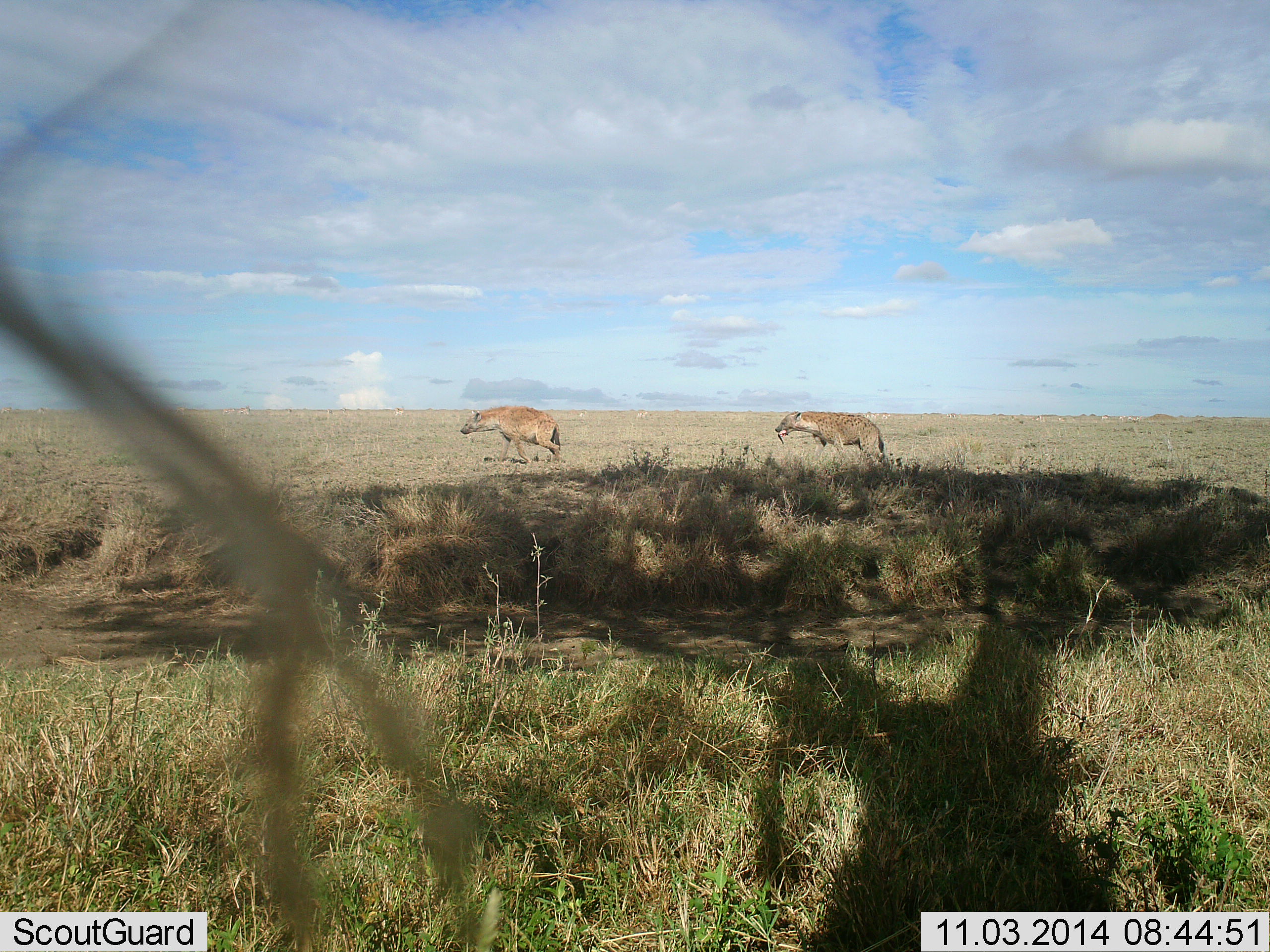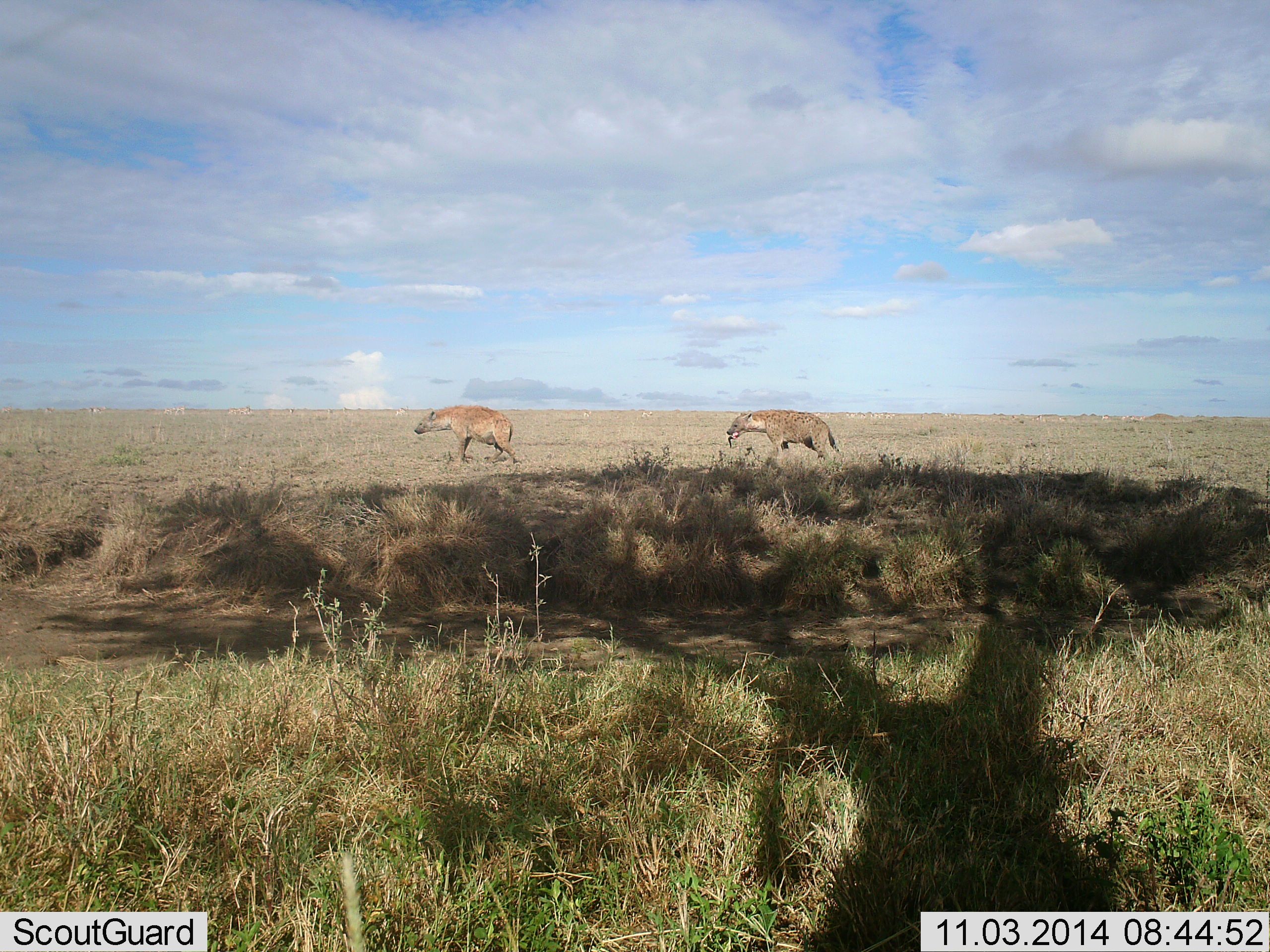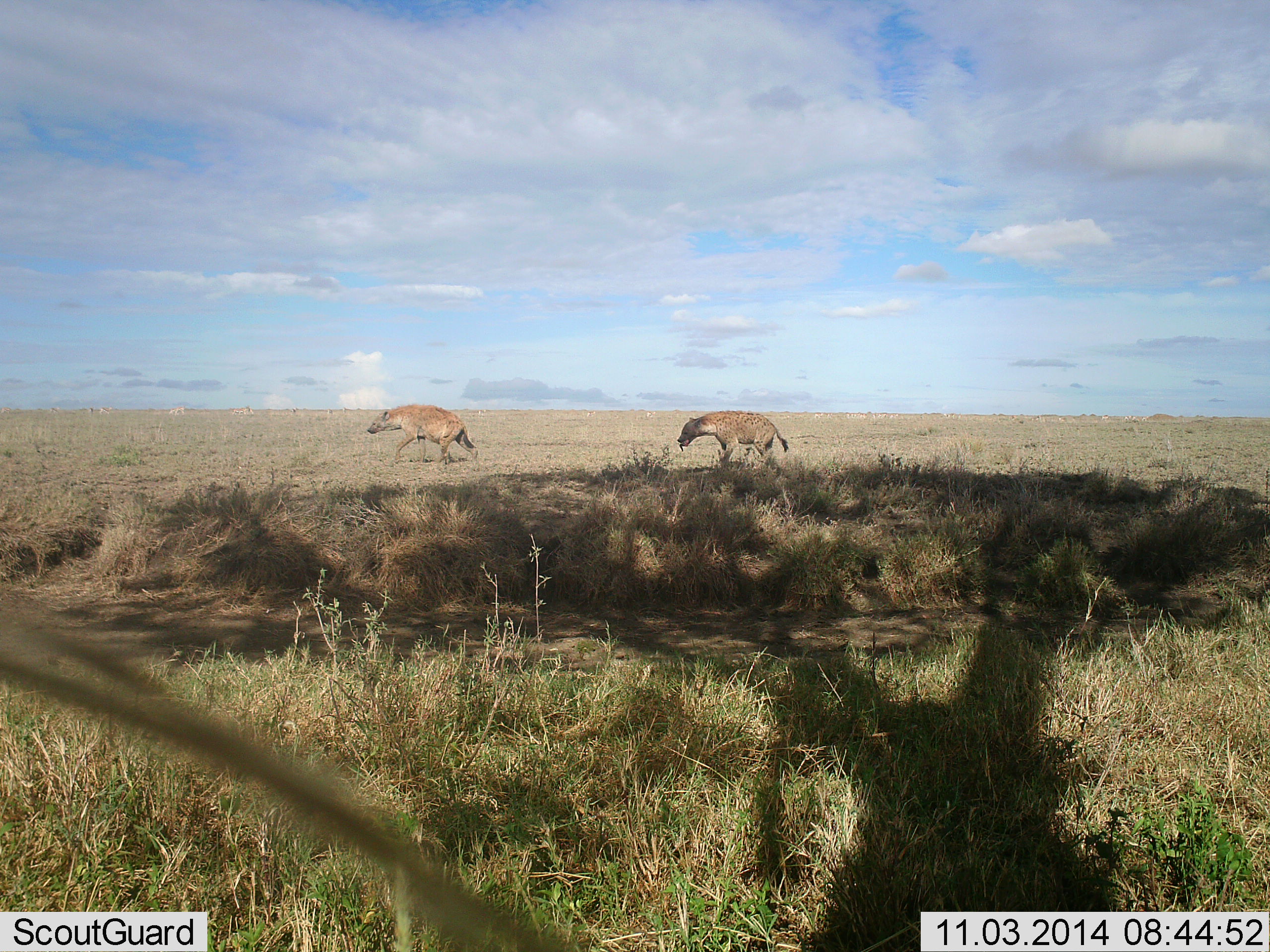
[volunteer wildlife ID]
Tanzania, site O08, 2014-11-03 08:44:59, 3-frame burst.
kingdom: Animalia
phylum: Chordata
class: Mammalia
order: Carnivora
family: Hyaenidae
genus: Crocuta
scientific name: Crocuta crocuta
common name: spotted hyena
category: hyenaspotted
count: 2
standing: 8%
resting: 0%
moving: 100%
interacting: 0%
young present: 0%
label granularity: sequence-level